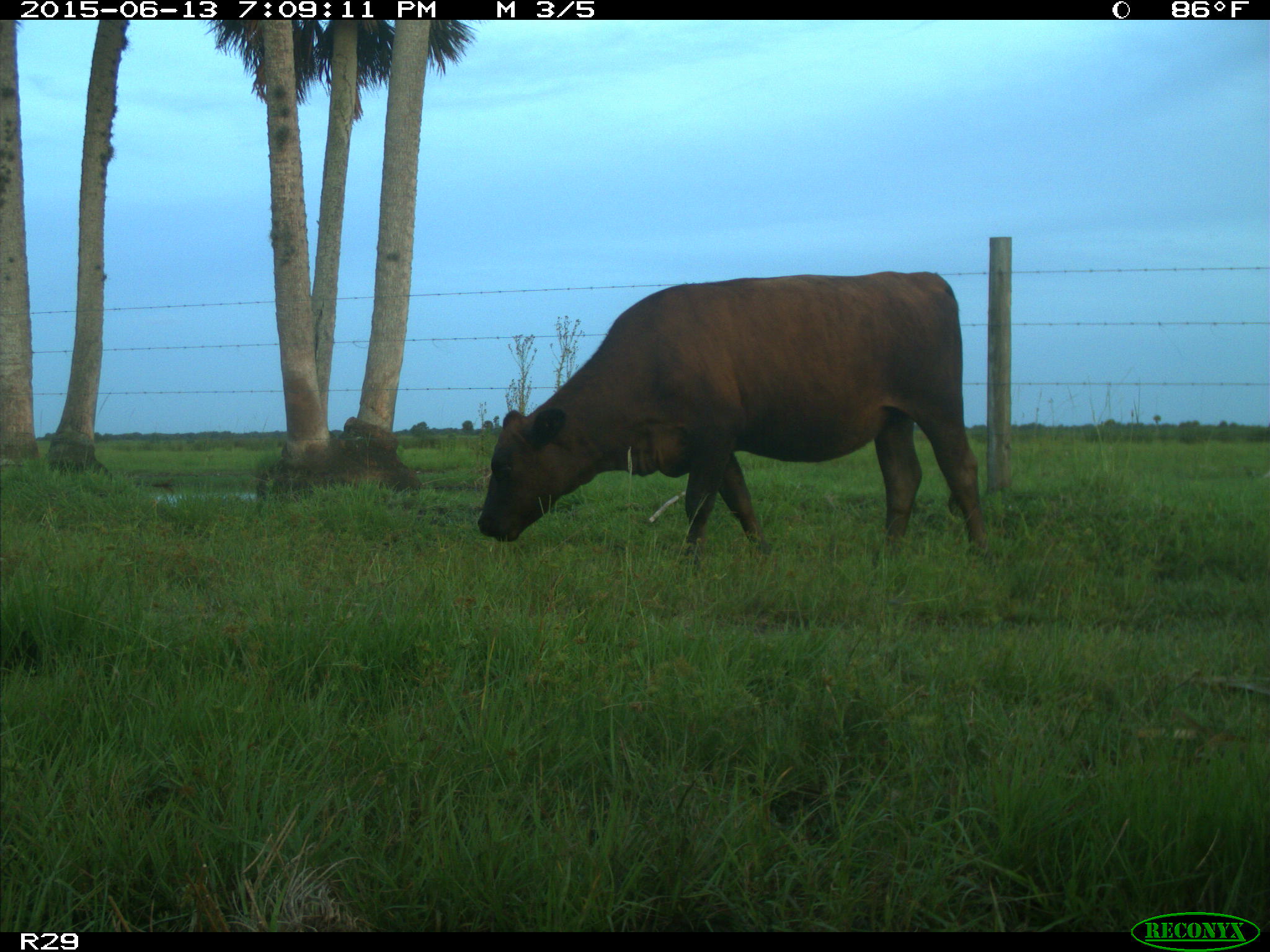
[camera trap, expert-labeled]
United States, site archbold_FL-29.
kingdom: Animalia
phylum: Chordata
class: Mammalia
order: Artiodactyla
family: Bovidae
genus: Bos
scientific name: Bos taurus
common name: domestic cow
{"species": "Bos taurus (domestic cow)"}